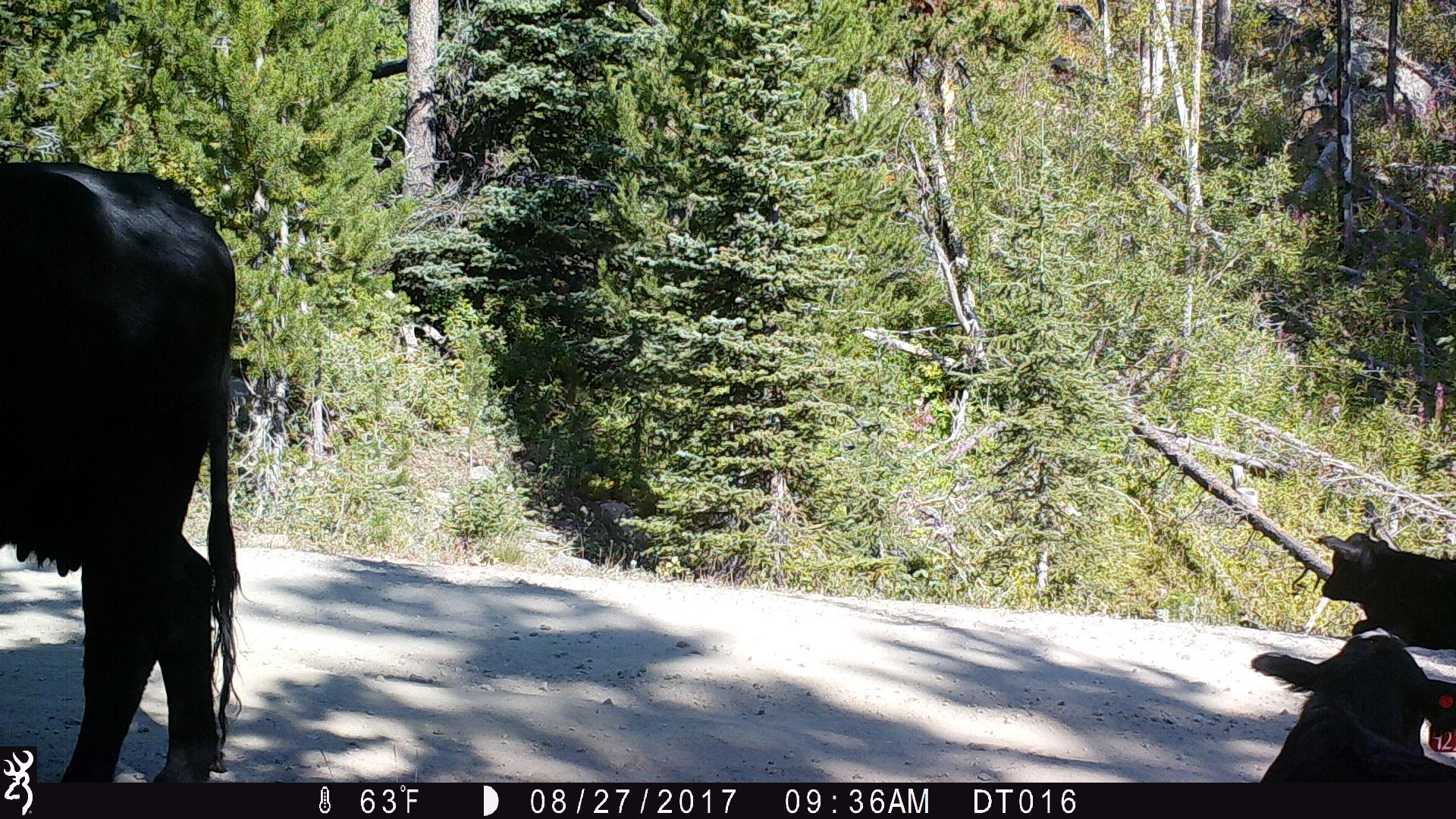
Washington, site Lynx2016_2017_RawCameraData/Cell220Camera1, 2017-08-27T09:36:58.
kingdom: Animalia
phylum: Chordata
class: Mammalia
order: Artiodactyla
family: Bovidae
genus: Bos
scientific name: Bos taurus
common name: domestic cattle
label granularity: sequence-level